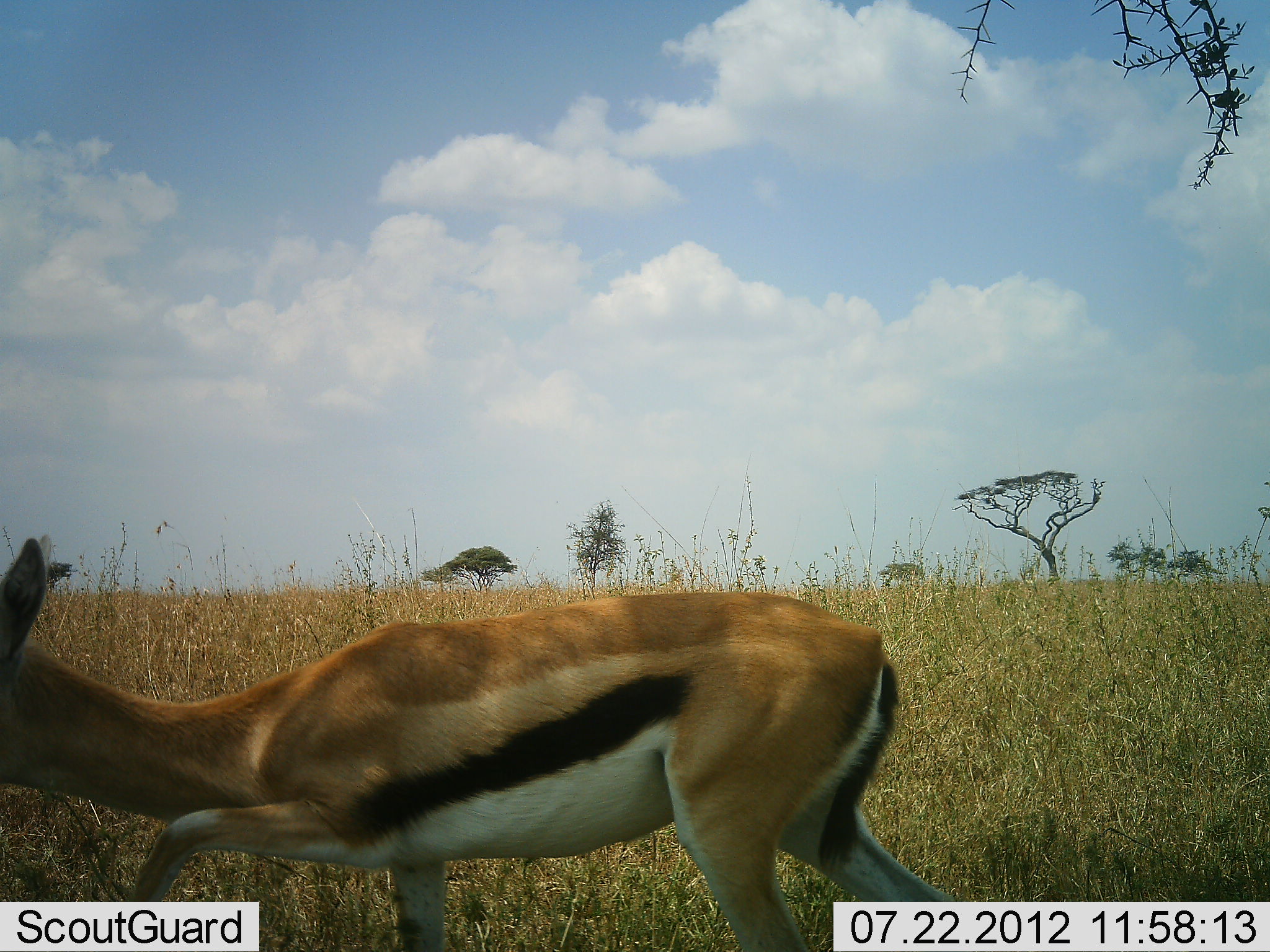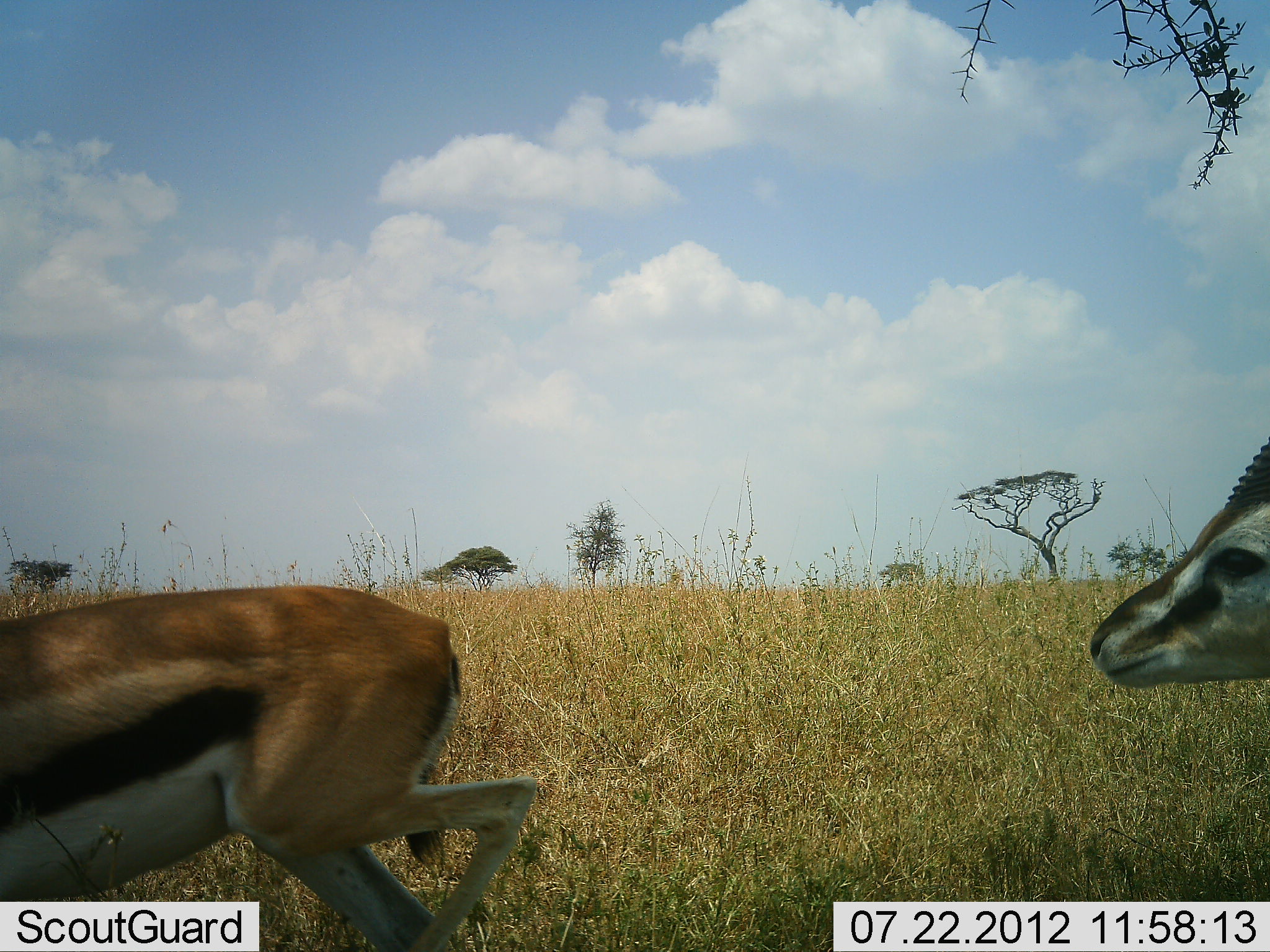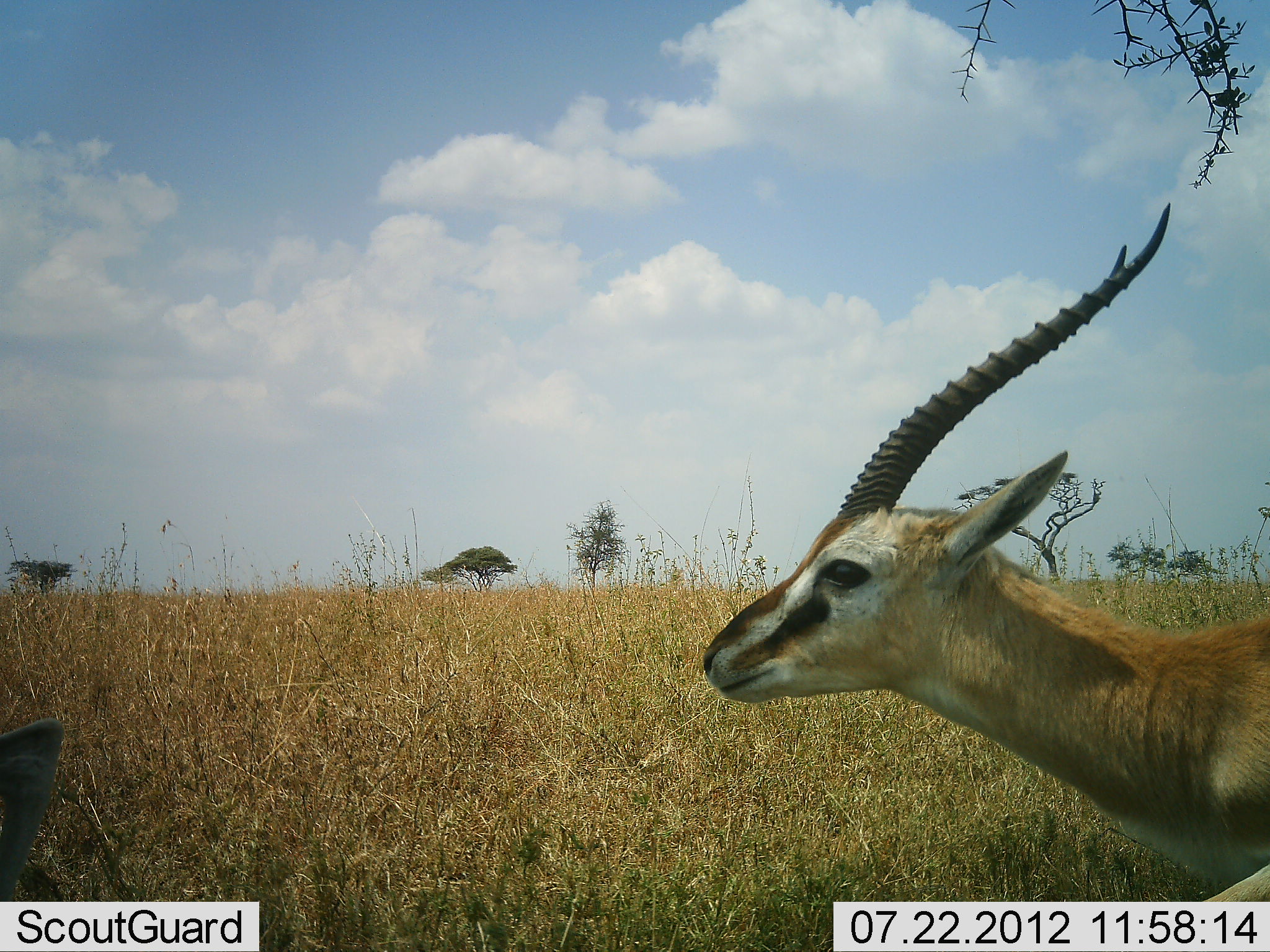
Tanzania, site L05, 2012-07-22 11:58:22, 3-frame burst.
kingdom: Animalia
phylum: Chordata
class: Mammalia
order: Artiodactyla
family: Bovidae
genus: Eudorcas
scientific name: Eudorcas thomsonii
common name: thomson's gazelle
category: gazellethomsons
Gazellethomsons (thomson's gazelle) (Eudorcas thomsonii), count 2. Behavior (volunteer vote fractions): standing 0%, resting 0%, moving 100%, interacting 10%. Young present (vote fraction): 0%. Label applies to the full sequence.